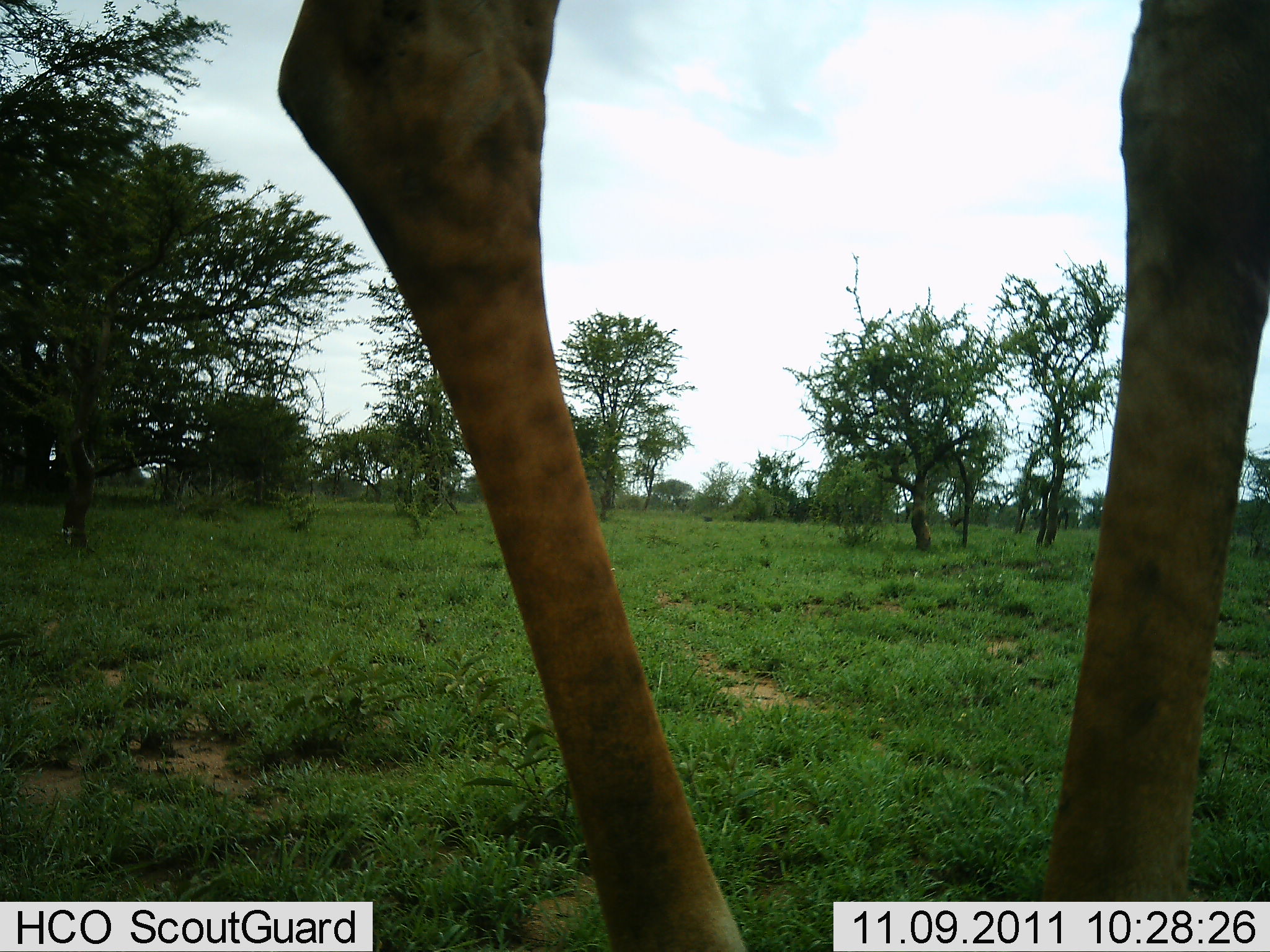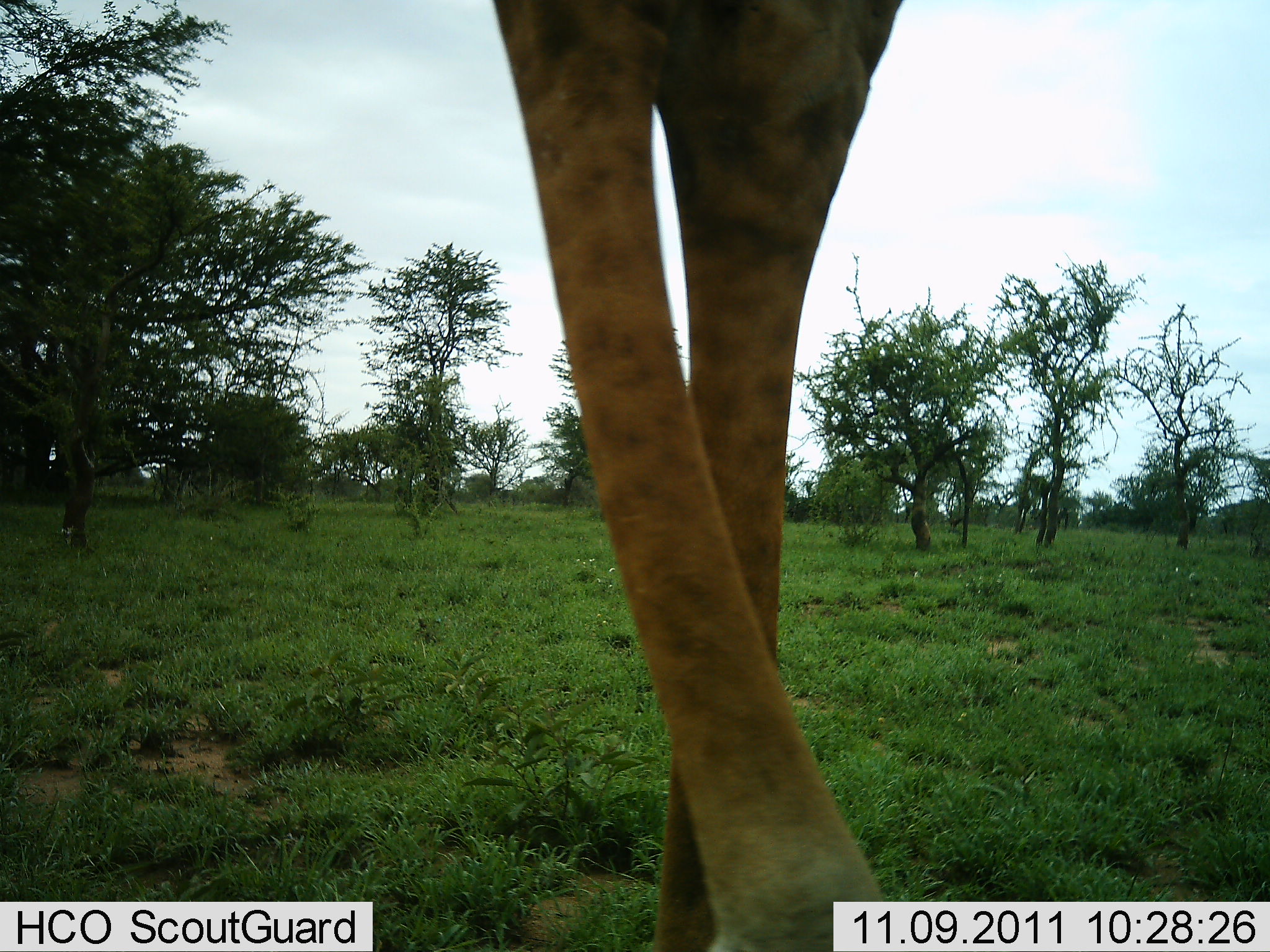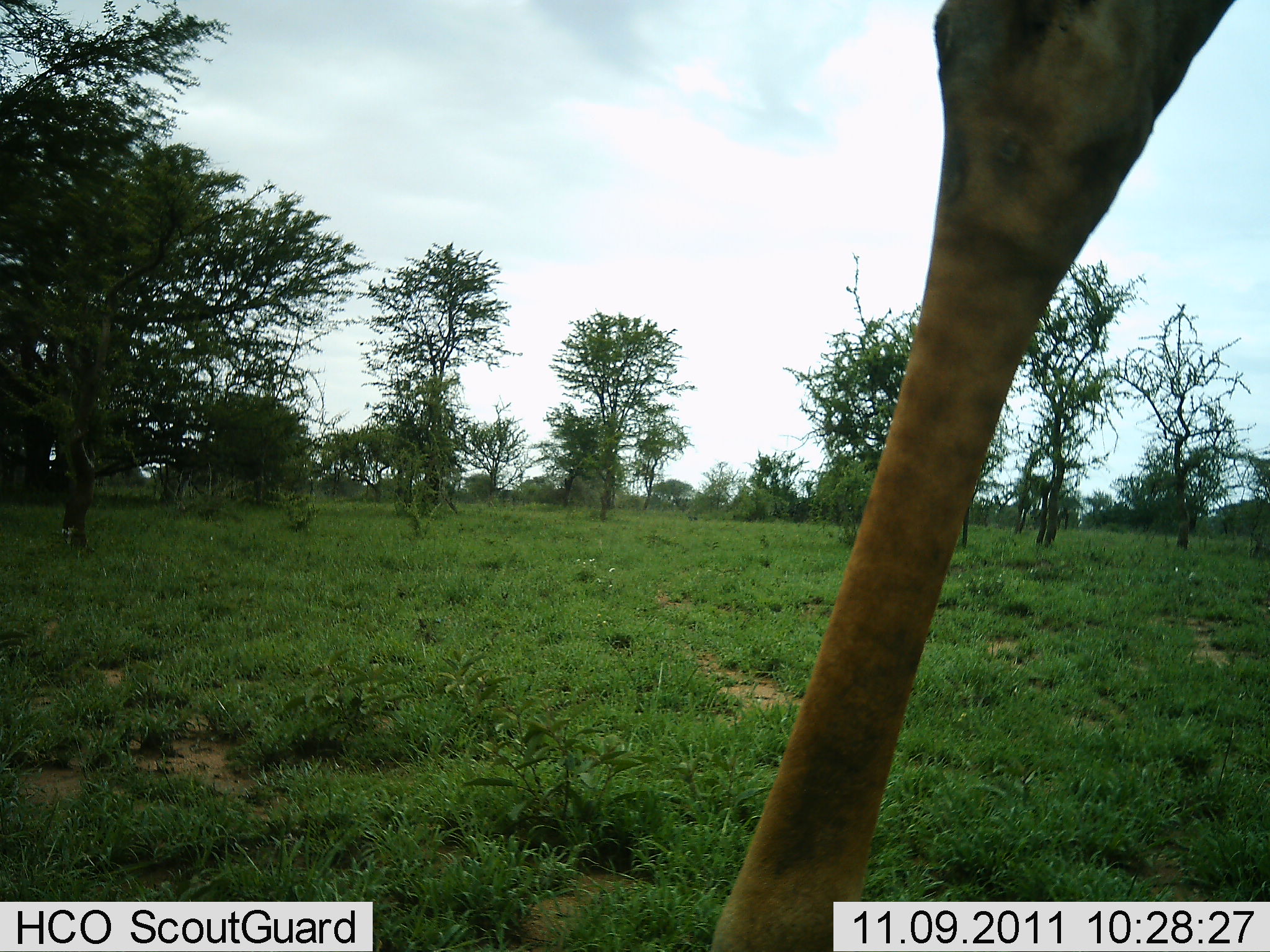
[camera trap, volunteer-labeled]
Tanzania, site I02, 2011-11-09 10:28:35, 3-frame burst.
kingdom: Animalia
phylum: Chordata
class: Mammalia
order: Artiodactyla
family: Giraffidae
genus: Giraffa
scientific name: Giraffa camelopardalis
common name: giraffe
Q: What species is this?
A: Giraffe (Giraffa camelopardalis).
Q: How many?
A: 1.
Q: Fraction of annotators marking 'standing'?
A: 33%.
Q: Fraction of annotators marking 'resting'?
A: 0%.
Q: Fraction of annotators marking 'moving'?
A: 67%.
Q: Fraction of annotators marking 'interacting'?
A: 0%.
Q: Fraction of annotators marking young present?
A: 0%.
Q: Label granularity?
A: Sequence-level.